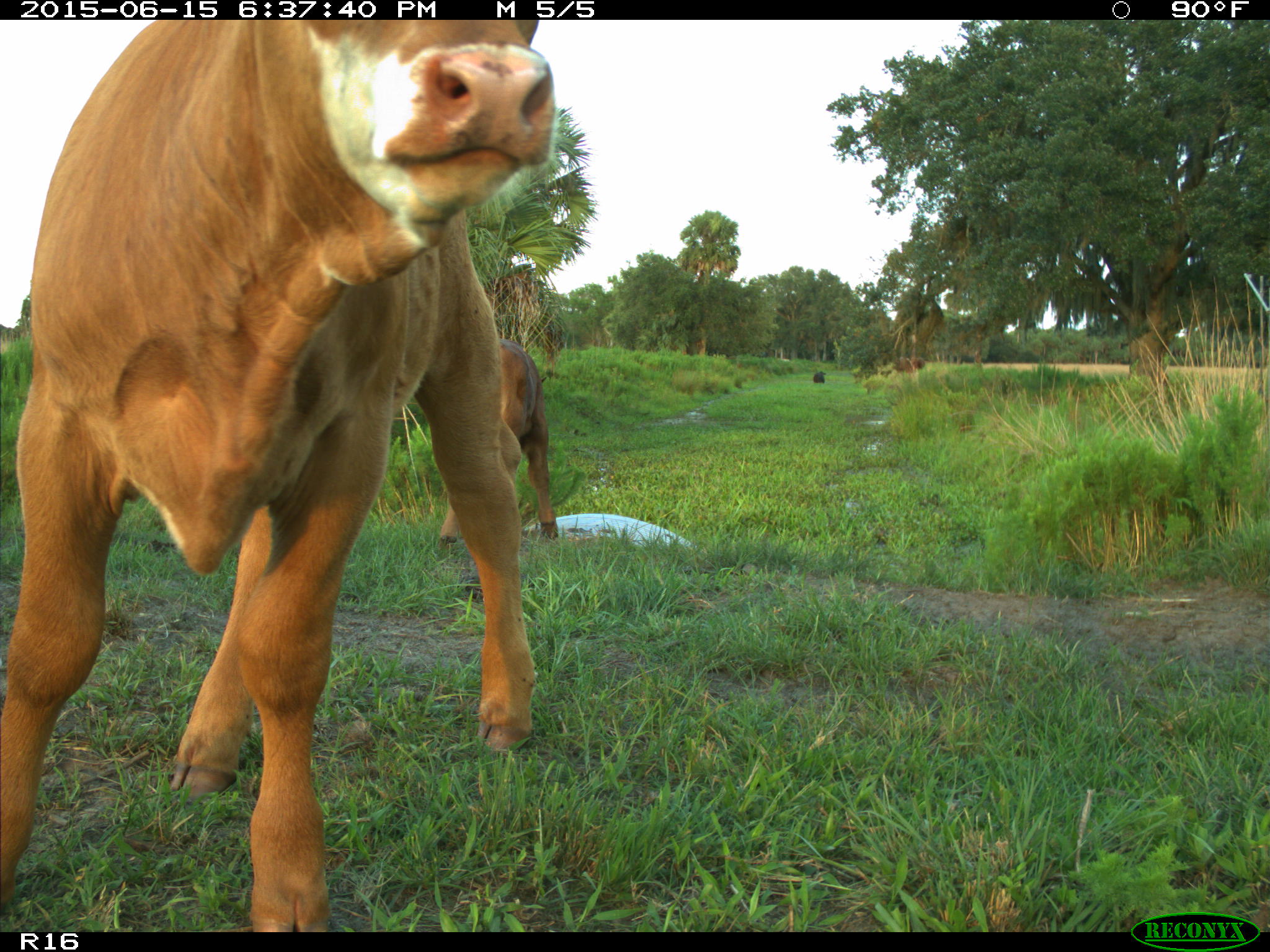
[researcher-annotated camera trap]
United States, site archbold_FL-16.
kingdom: Animalia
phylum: Chordata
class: Mammalia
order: Artiodactyla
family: Bovidae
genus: Bos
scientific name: Bos taurus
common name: domestic cow